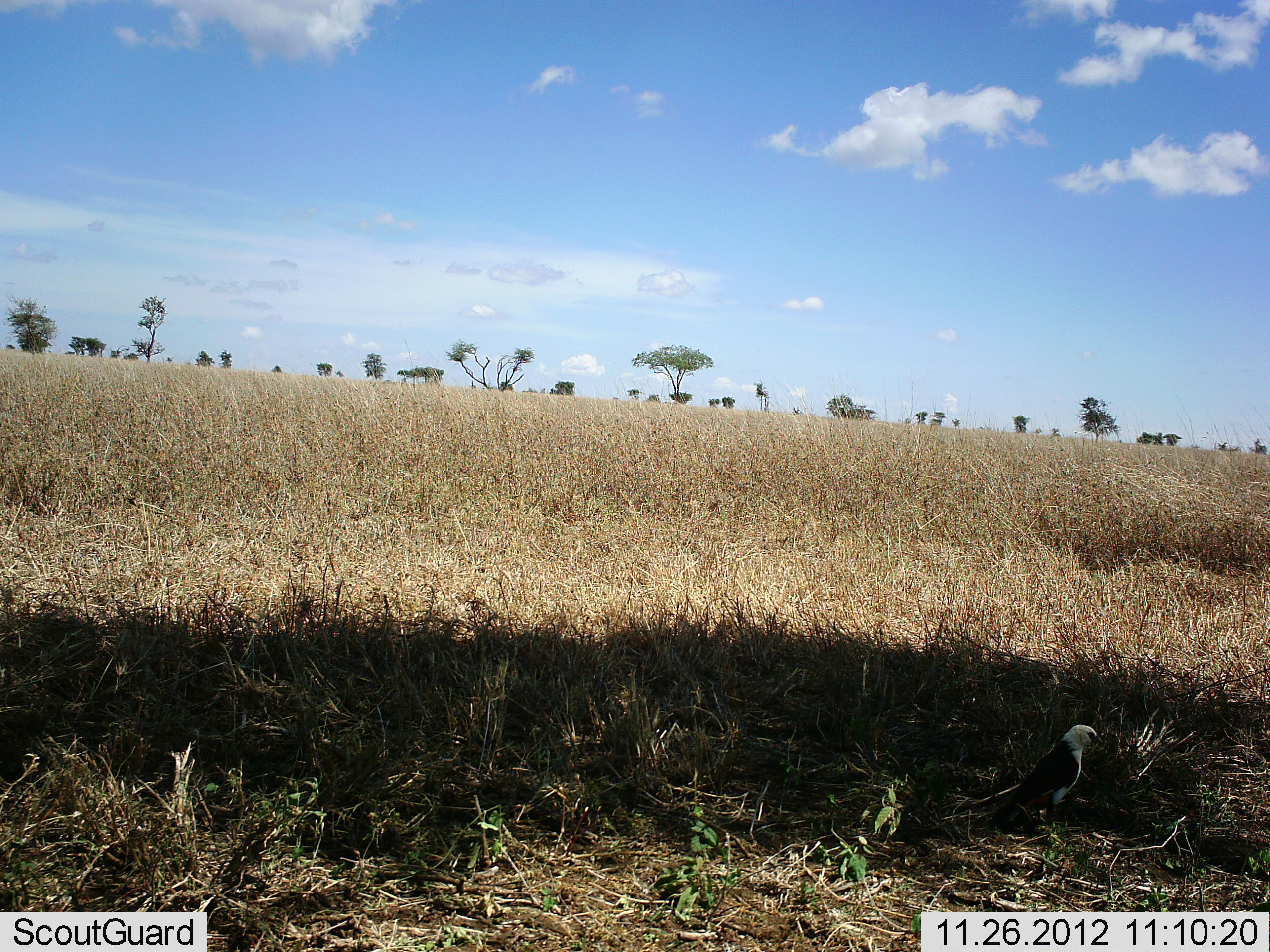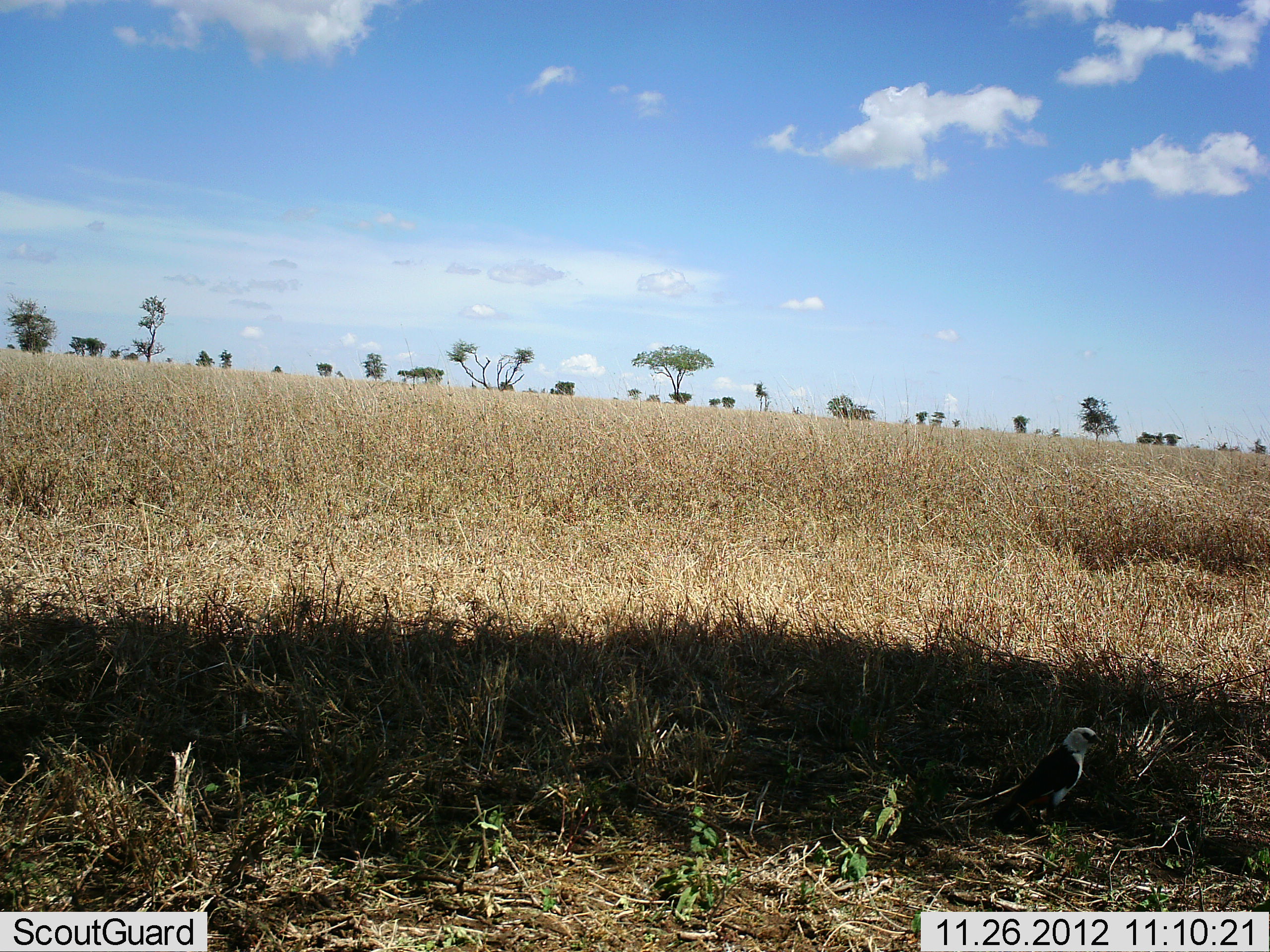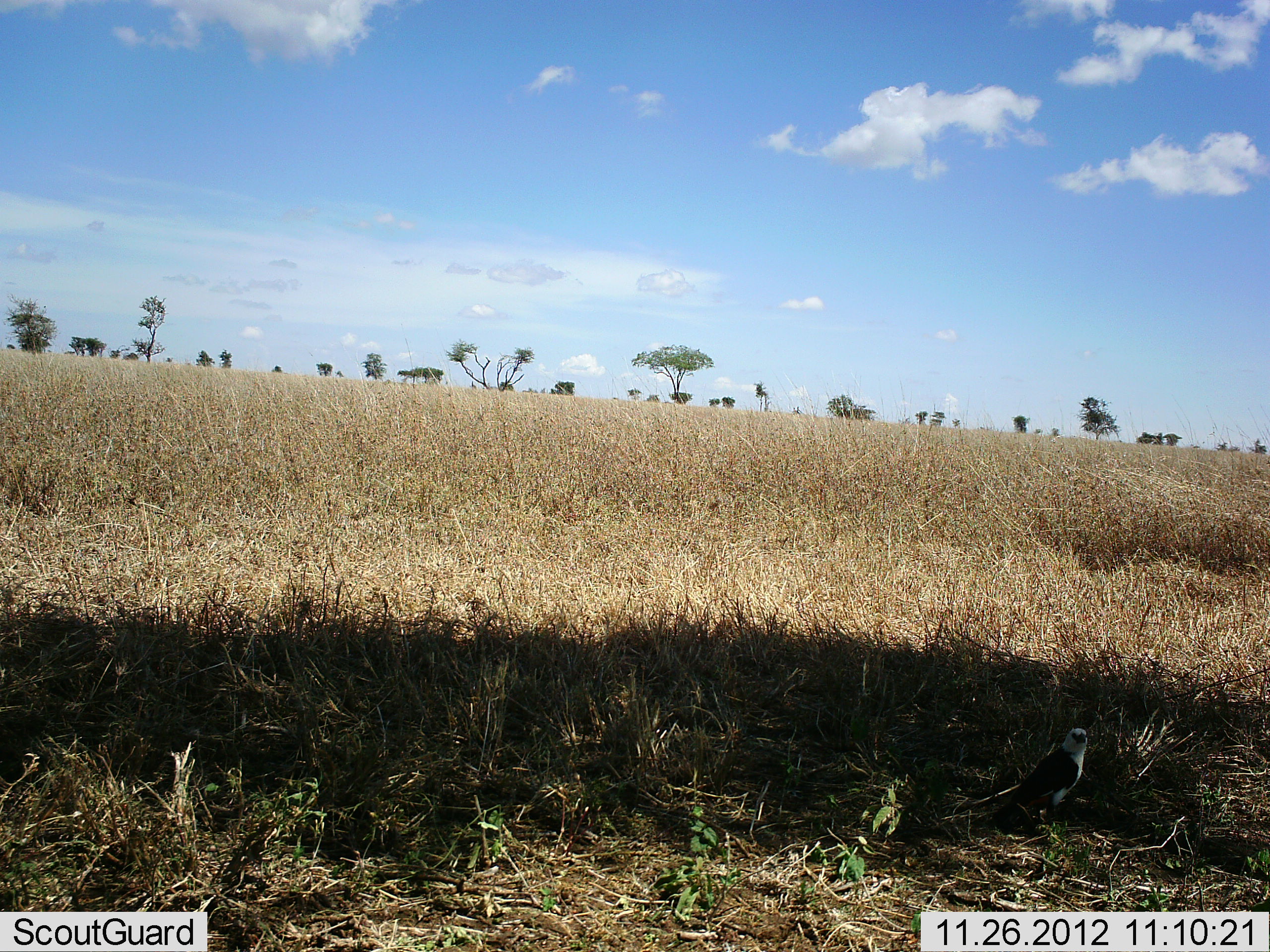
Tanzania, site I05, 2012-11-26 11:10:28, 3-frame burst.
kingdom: Animalia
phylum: Chordata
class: Aves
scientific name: Aves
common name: bird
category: otherbird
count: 1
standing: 86%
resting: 14%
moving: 6%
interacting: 3%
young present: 0%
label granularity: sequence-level